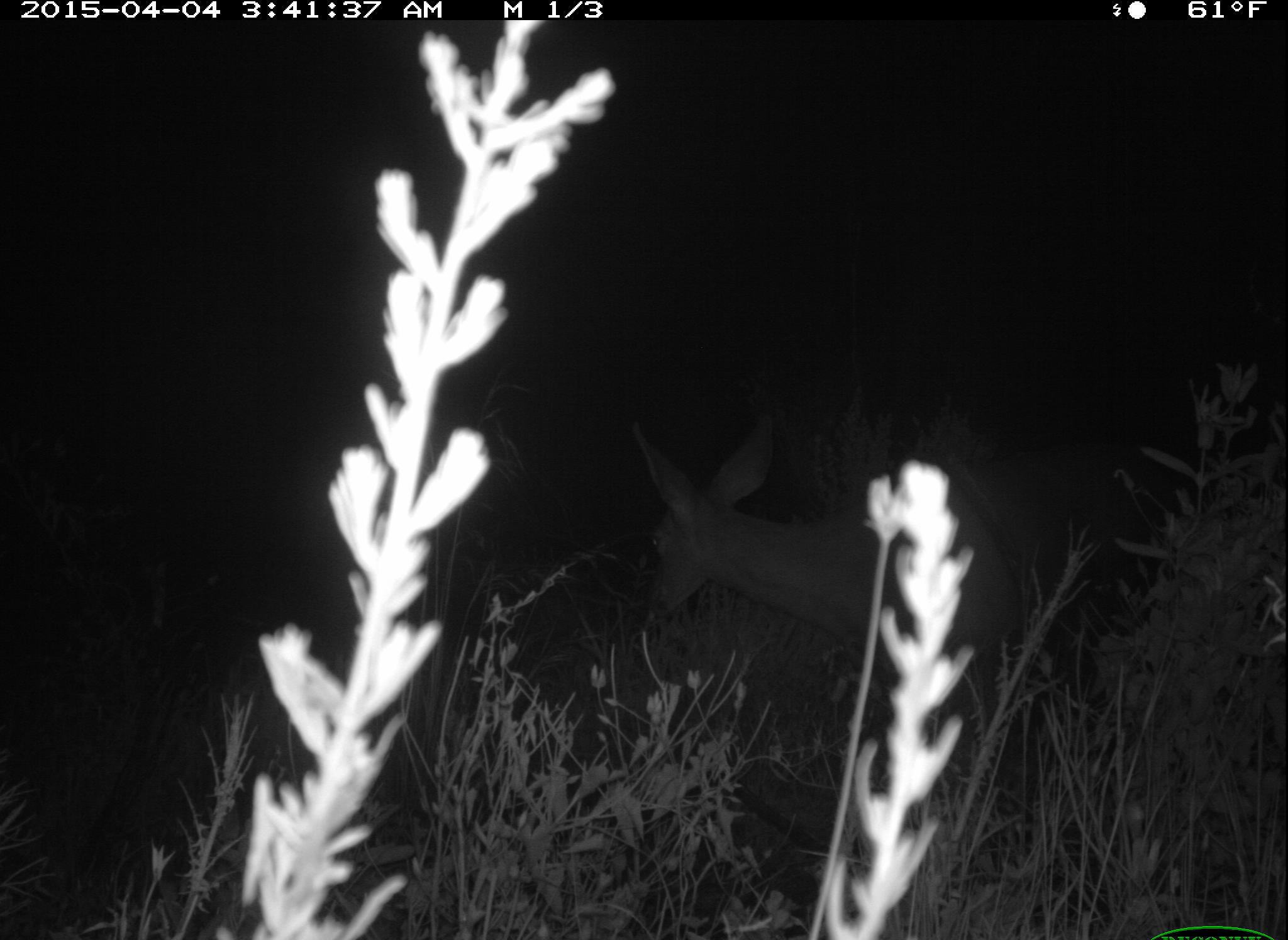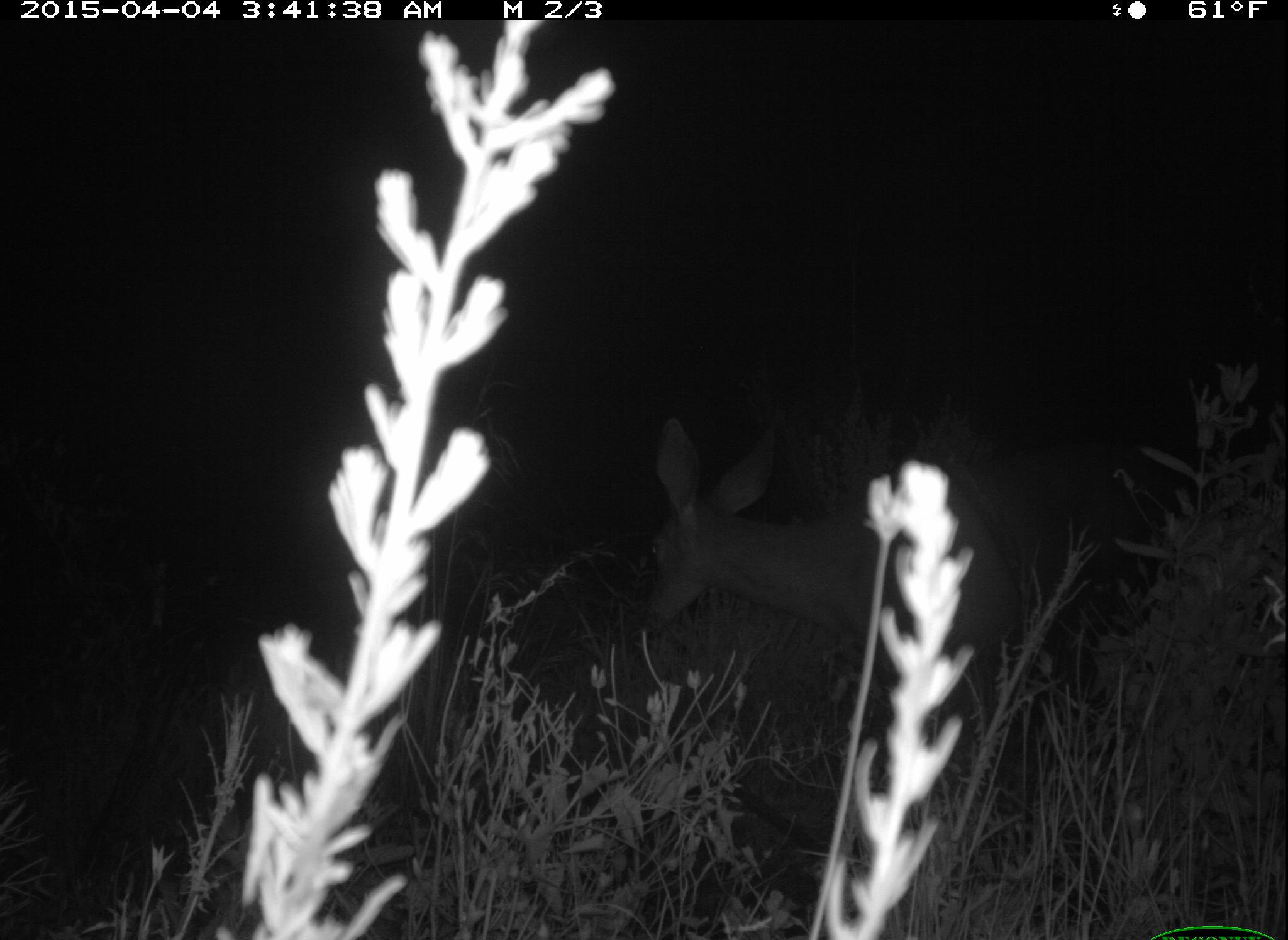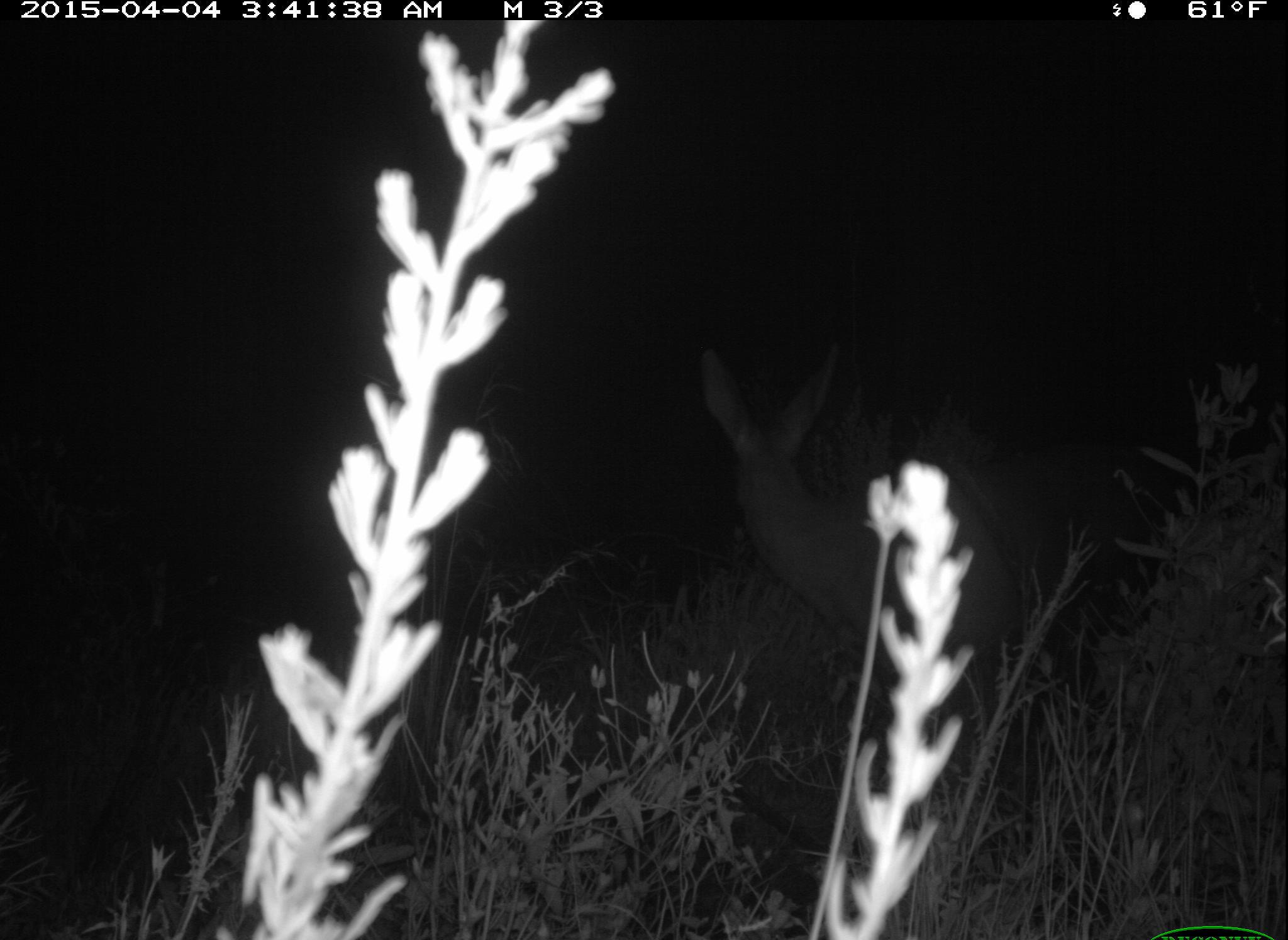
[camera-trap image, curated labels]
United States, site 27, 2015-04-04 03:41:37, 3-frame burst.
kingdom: Animalia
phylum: Chordata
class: Mammalia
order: Artiodactyla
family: Cervidae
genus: Odocoileus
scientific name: Odocoileus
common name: deer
Deer (Odocoileus).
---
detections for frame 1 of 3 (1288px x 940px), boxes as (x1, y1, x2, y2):
deer: (627, 410, 1069, 820)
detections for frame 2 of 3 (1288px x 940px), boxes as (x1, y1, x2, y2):
deer: (631, 405, 1065, 822)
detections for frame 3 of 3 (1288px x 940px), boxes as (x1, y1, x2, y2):
deer: (695, 342, 1053, 819)